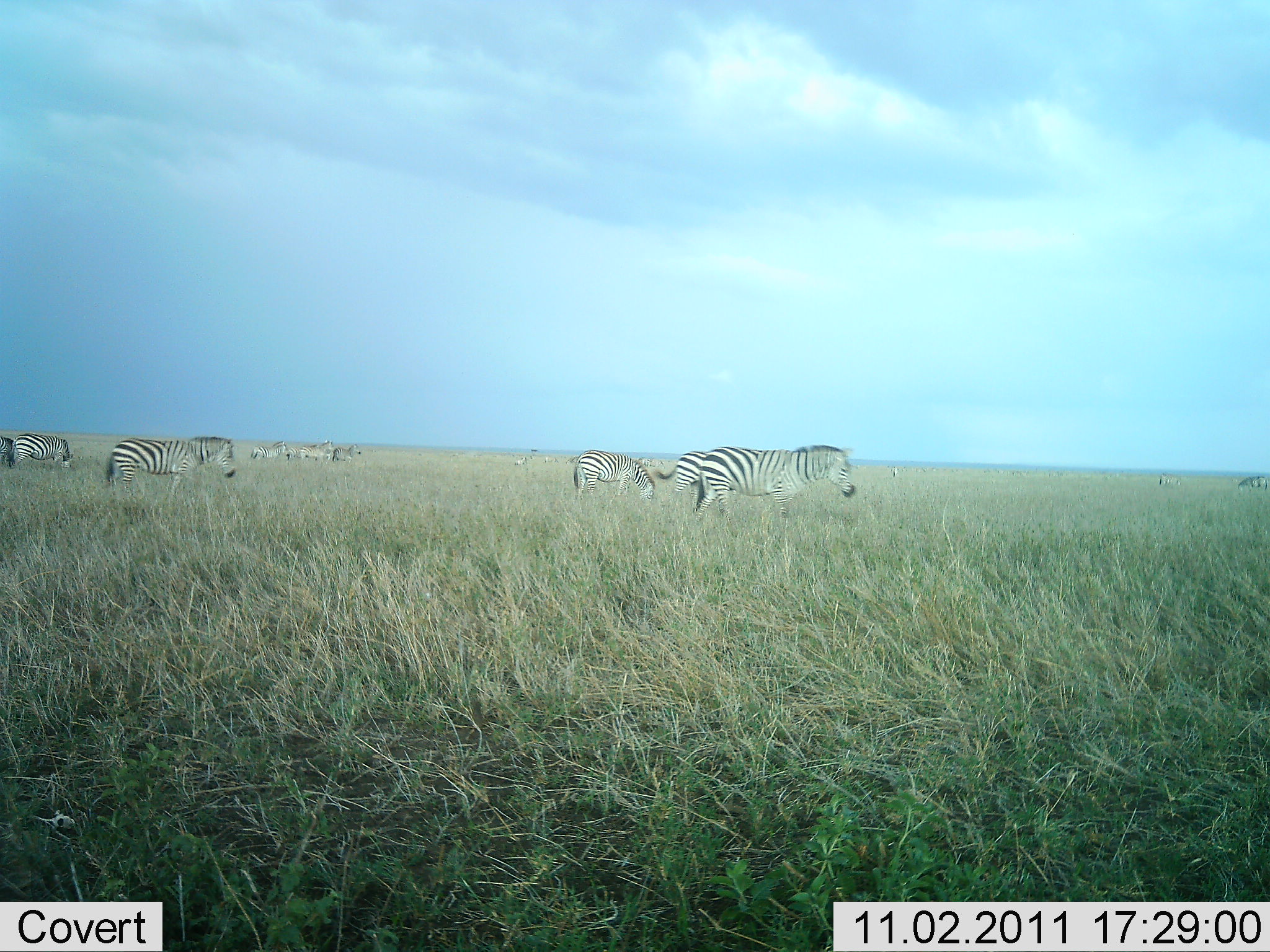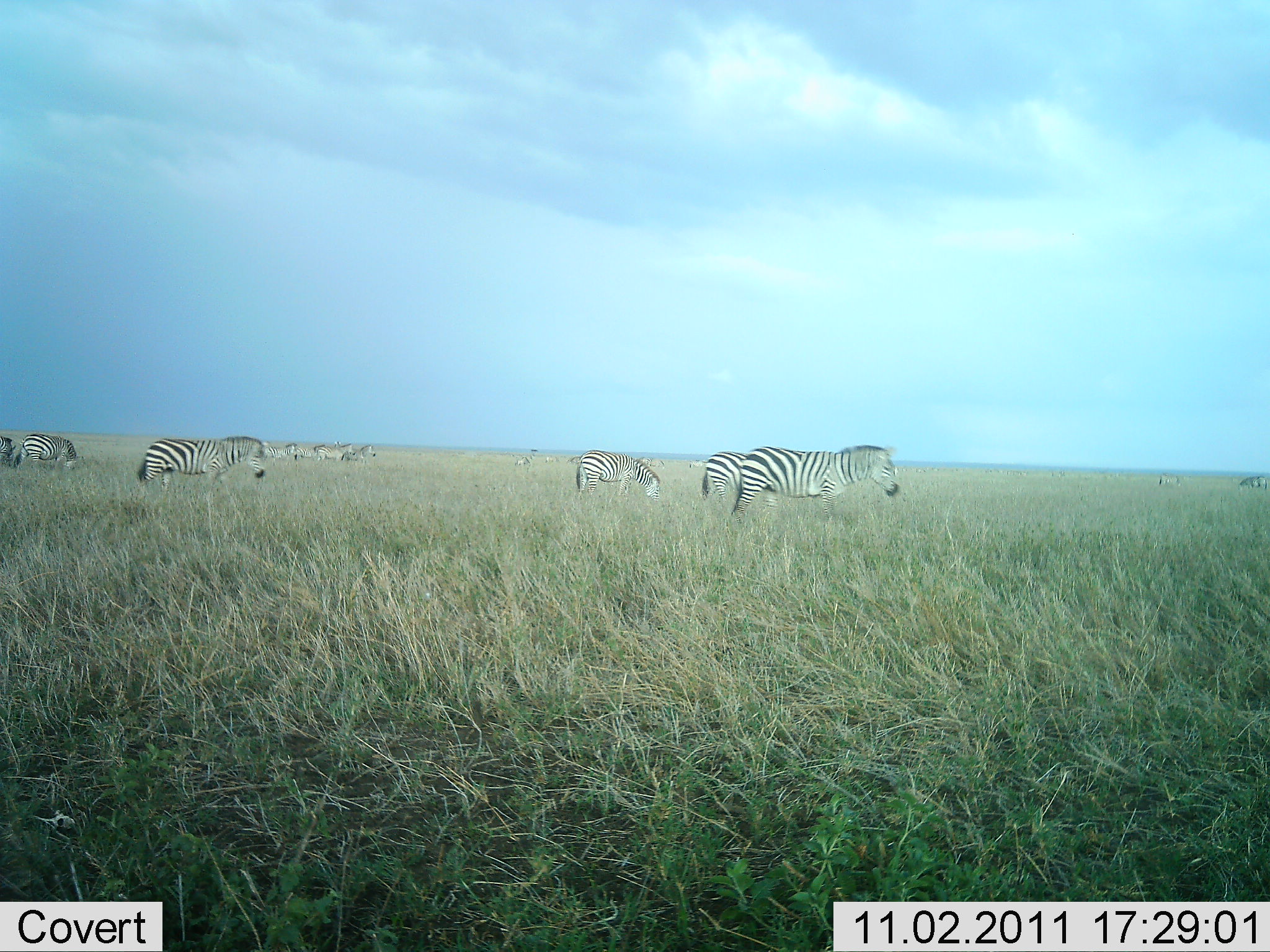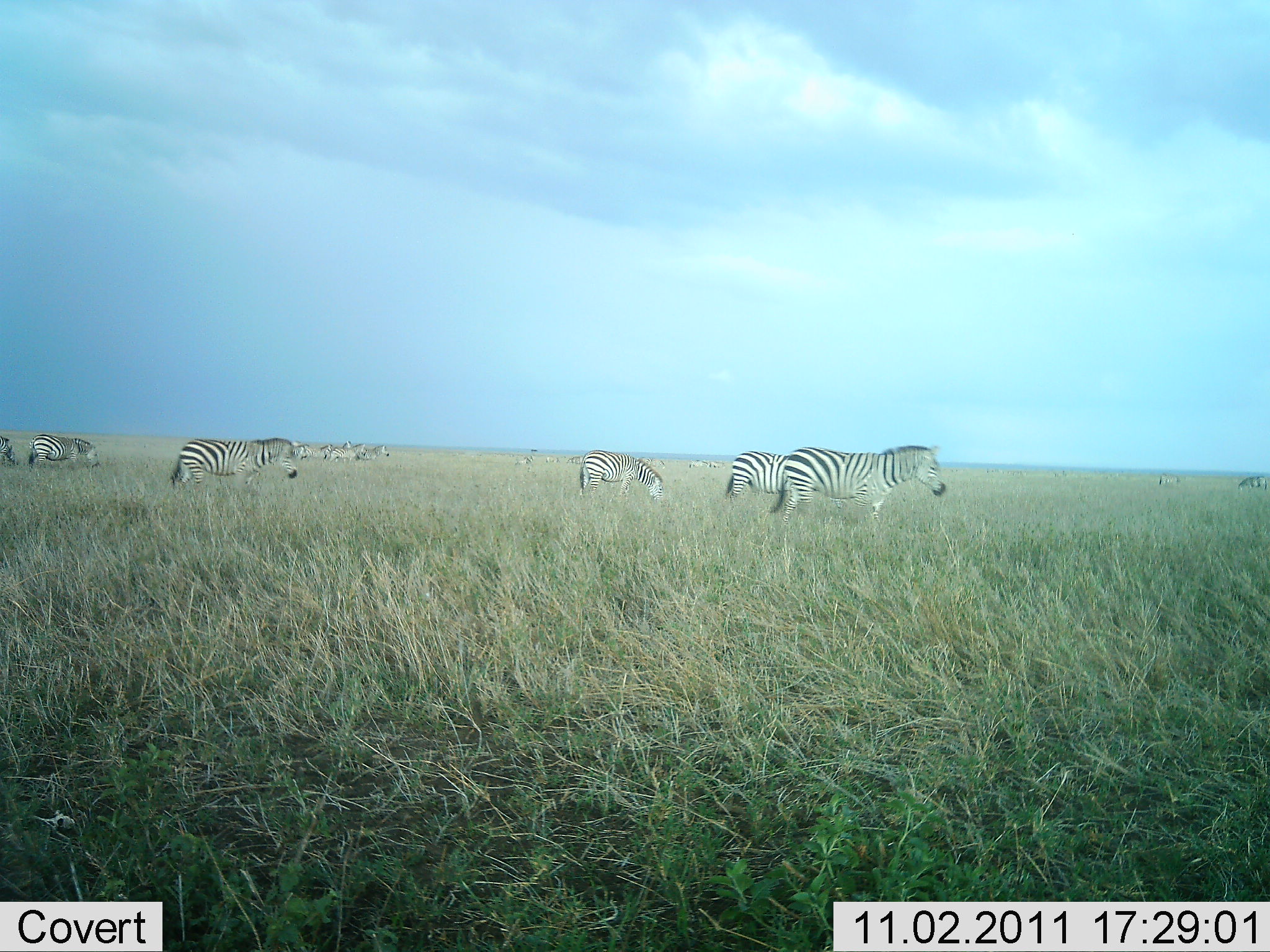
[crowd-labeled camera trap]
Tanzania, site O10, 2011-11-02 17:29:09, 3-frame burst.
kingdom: Animalia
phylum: Chordata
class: Mammalia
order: Perissodactyla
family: Equidae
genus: Equus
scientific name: Equus quagga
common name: plains zebra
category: zebra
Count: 11-50.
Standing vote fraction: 33%.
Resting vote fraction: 7%.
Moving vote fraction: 93%.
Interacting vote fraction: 0%.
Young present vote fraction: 0%.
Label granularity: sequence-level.